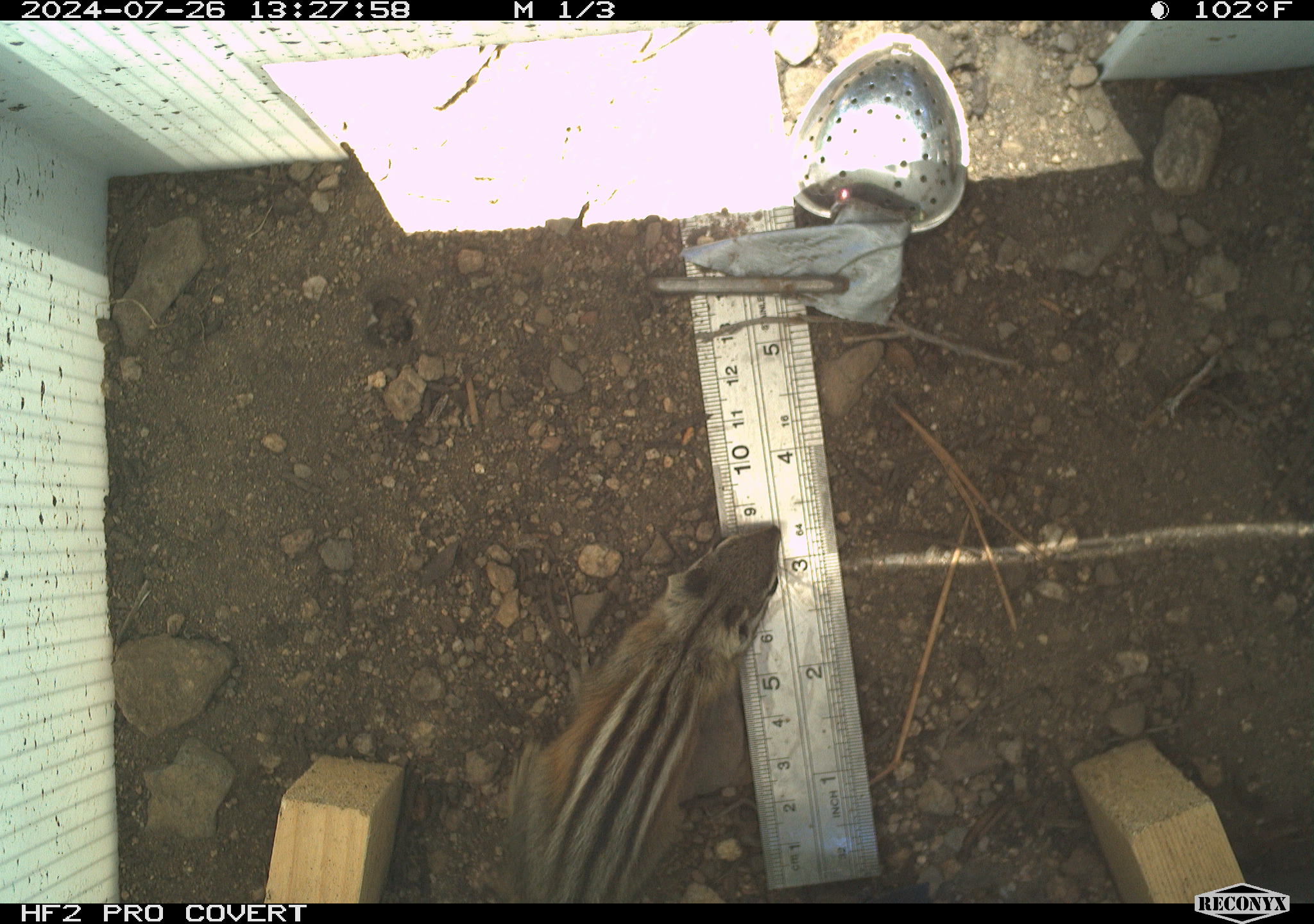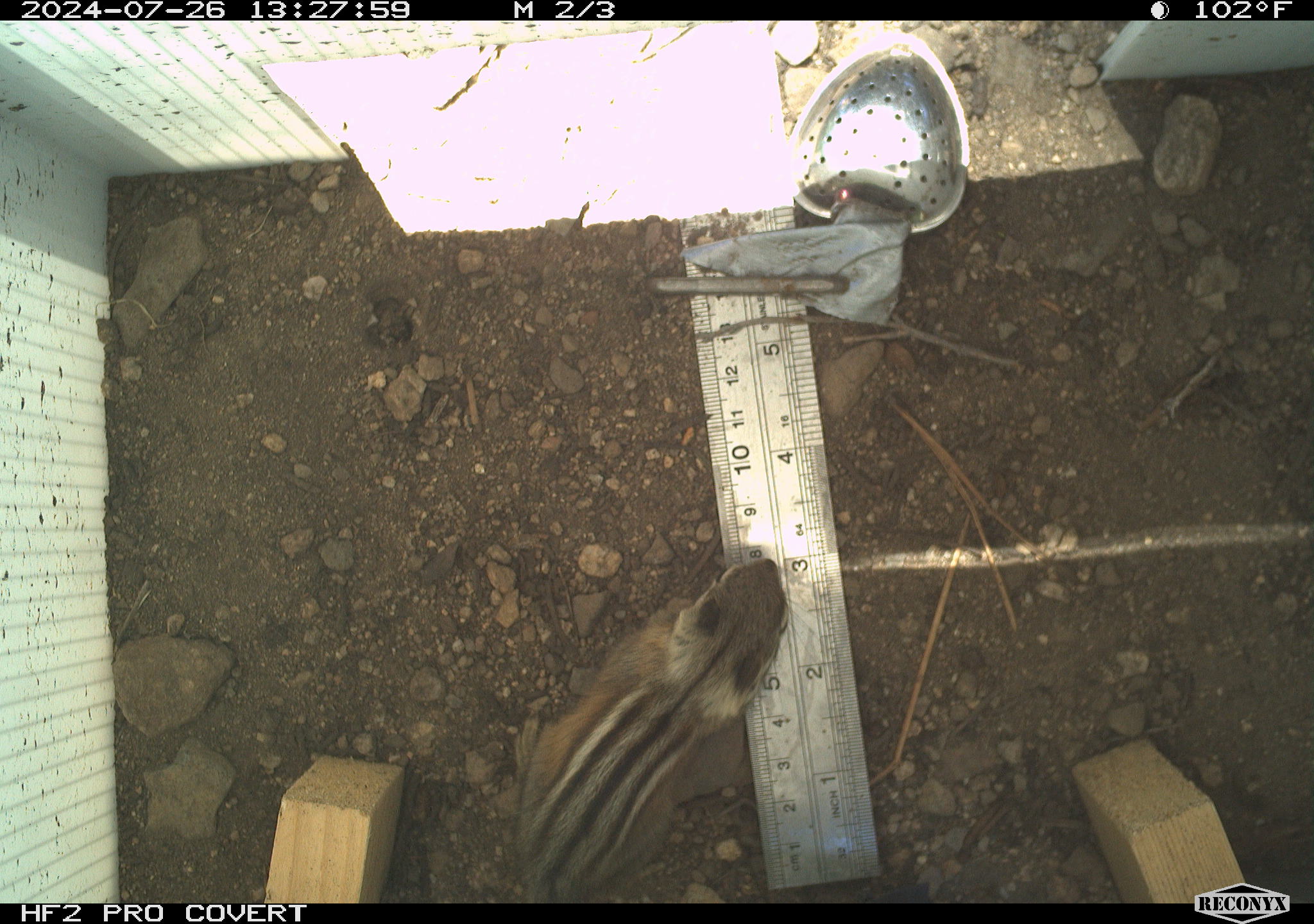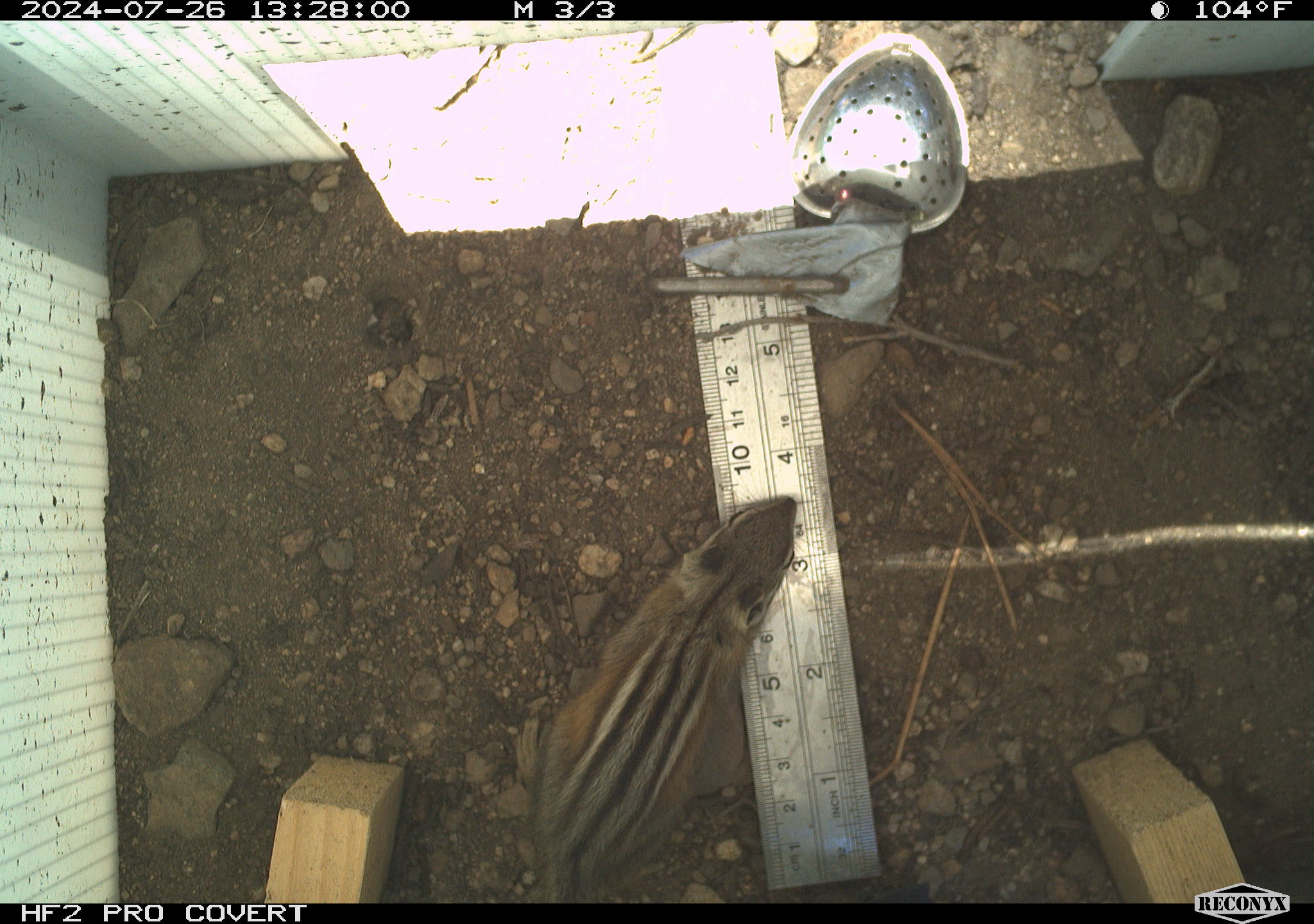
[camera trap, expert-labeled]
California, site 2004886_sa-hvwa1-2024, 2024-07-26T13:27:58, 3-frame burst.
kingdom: Animalia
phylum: Chordata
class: Mammalia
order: Rodentia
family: Sciuridae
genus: Neotamias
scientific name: Neotamias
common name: western chipmunks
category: neotamias species